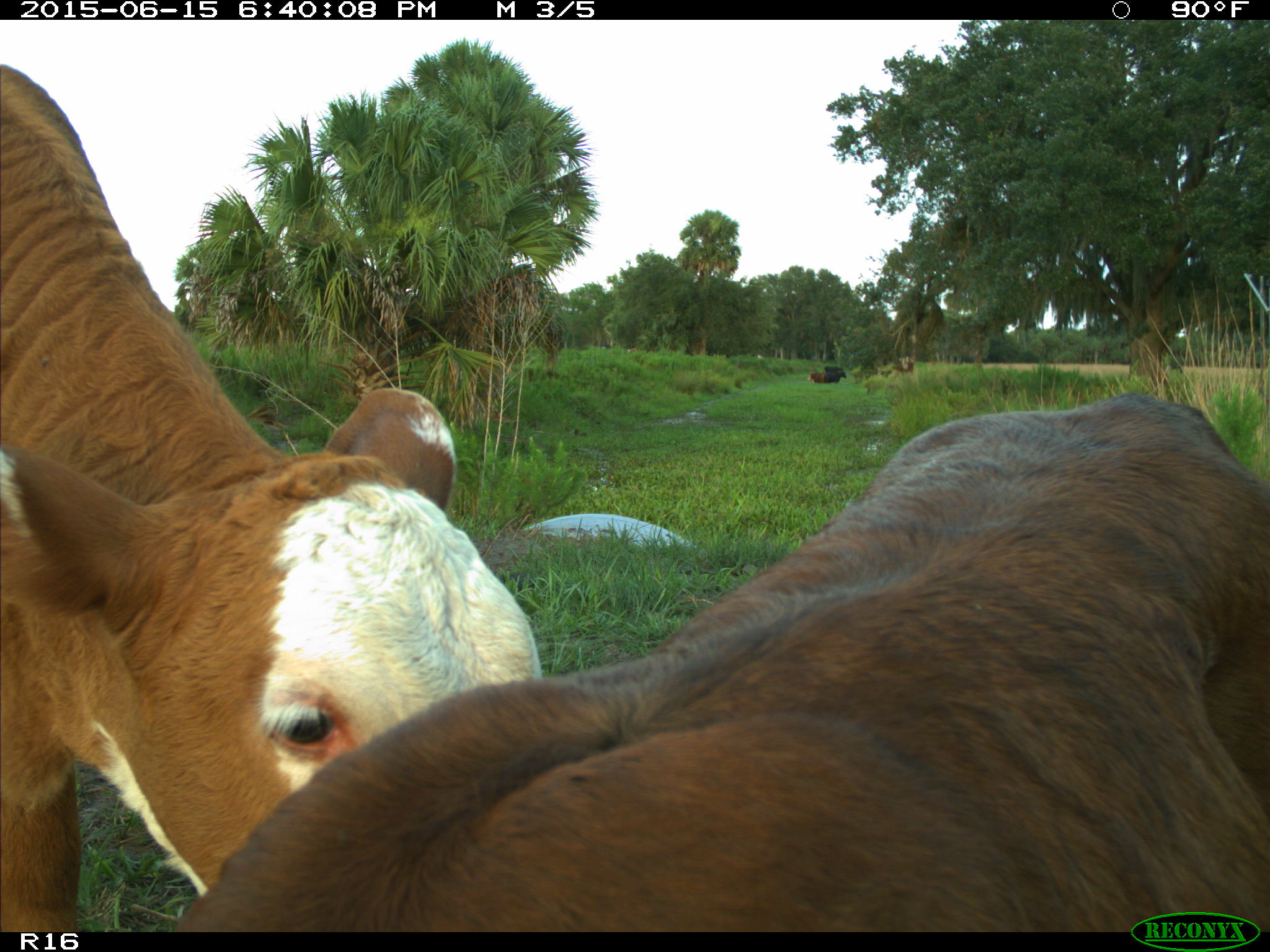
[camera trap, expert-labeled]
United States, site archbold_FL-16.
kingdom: Animalia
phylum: Chordata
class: Mammalia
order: Artiodactyla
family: Bovidae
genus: Bos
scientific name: Bos taurus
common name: domestic cow